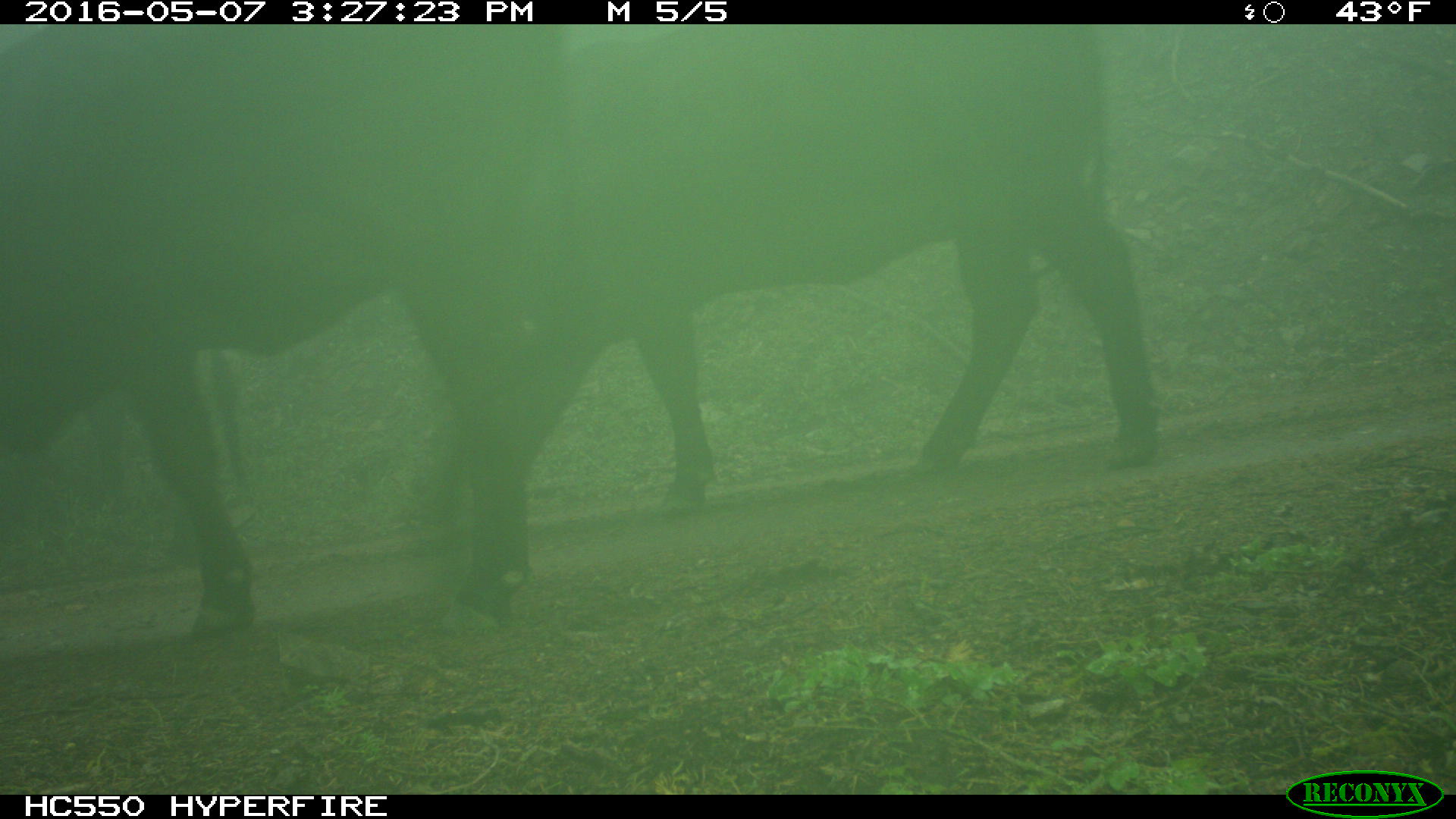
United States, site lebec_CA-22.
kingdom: Animalia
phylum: Chordata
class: Mammalia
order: Artiodactyla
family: Bovidae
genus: Bos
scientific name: Bos taurus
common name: domestic cow